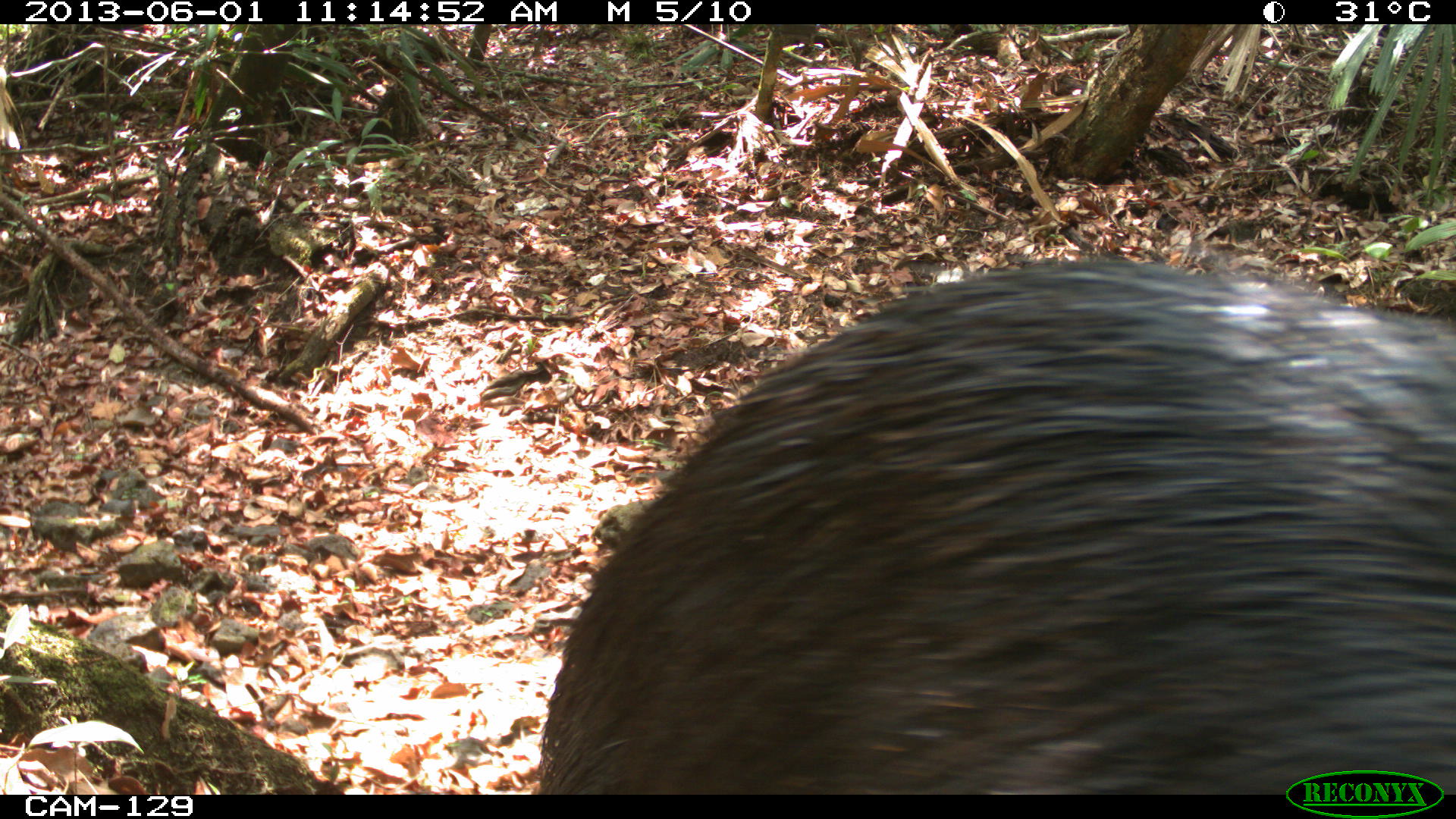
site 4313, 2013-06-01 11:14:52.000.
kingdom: Animalia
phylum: Chordata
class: Mammalia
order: Artiodactyla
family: Tayassuidae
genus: Tayassu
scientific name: Tayassu pecari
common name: white-lipped peccary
Tayassu pecari (white-lipped peccary), count 9.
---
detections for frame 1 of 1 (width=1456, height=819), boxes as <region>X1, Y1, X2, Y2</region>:
tayassu pecari: <region>540, 252, 1456, 789</region>